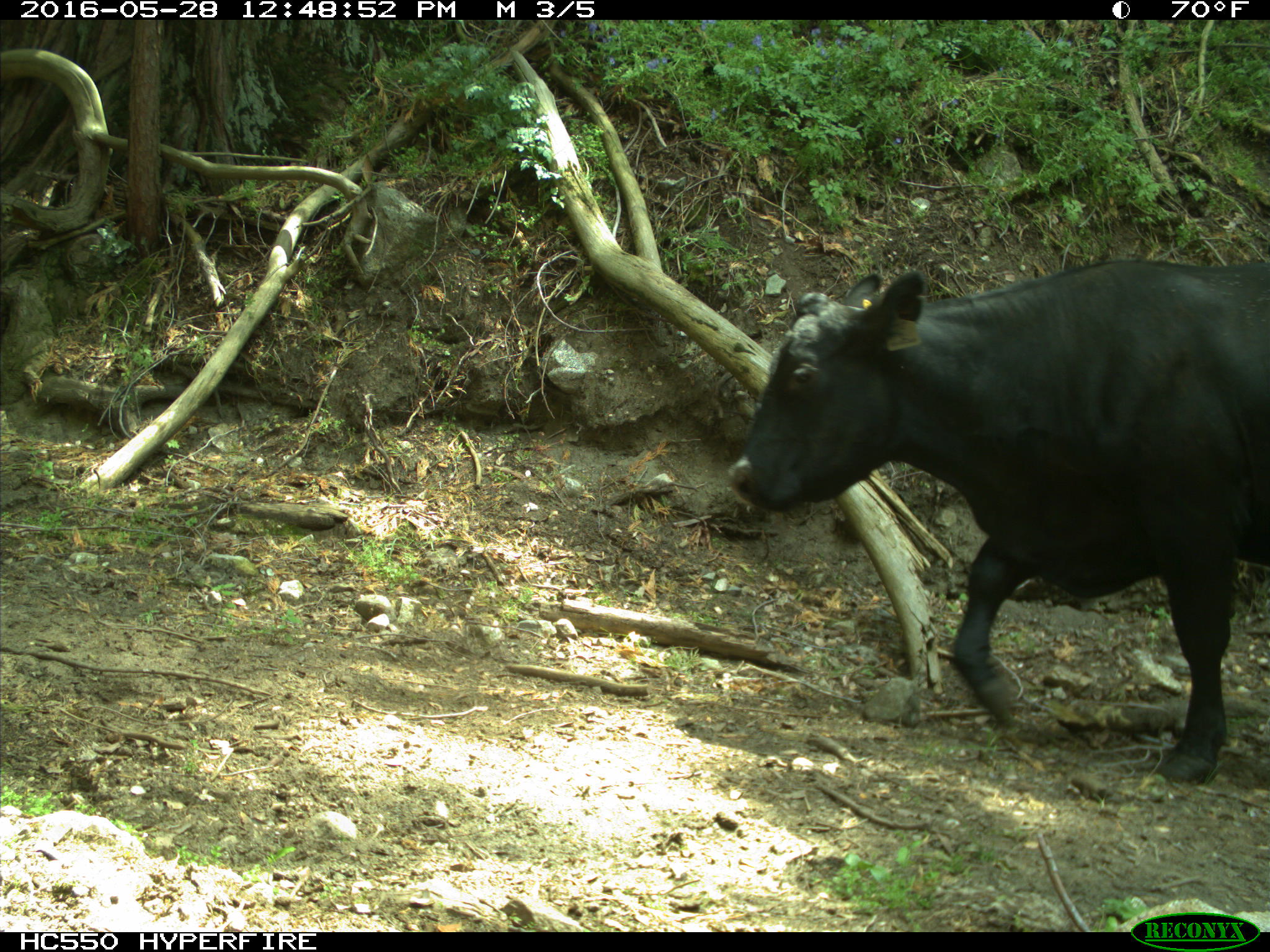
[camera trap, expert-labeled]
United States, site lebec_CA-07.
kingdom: Animalia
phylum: Chordata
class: Mammalia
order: Artiodactyla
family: Bovidae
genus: Bos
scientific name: Bos taurus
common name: domestic cow